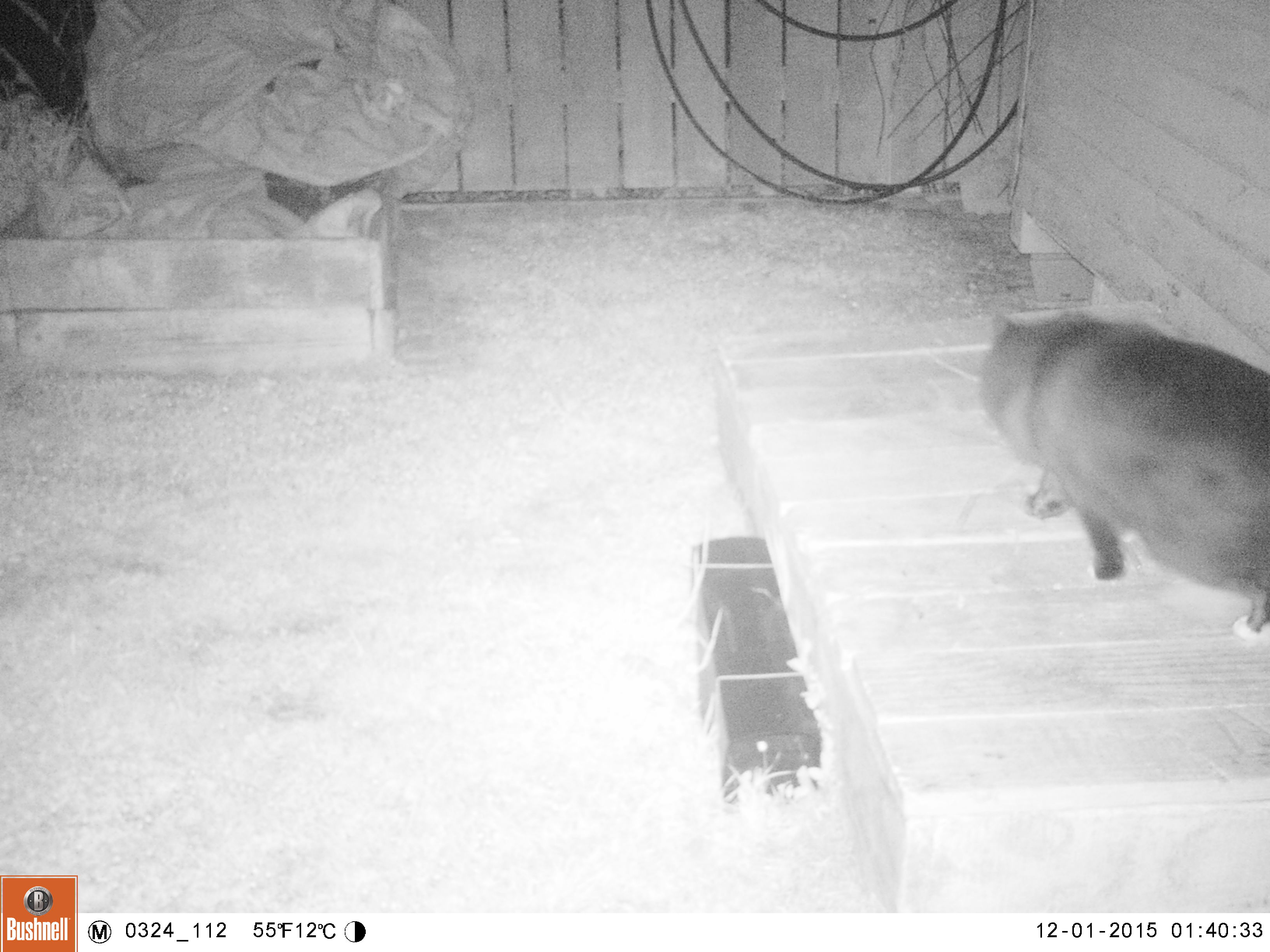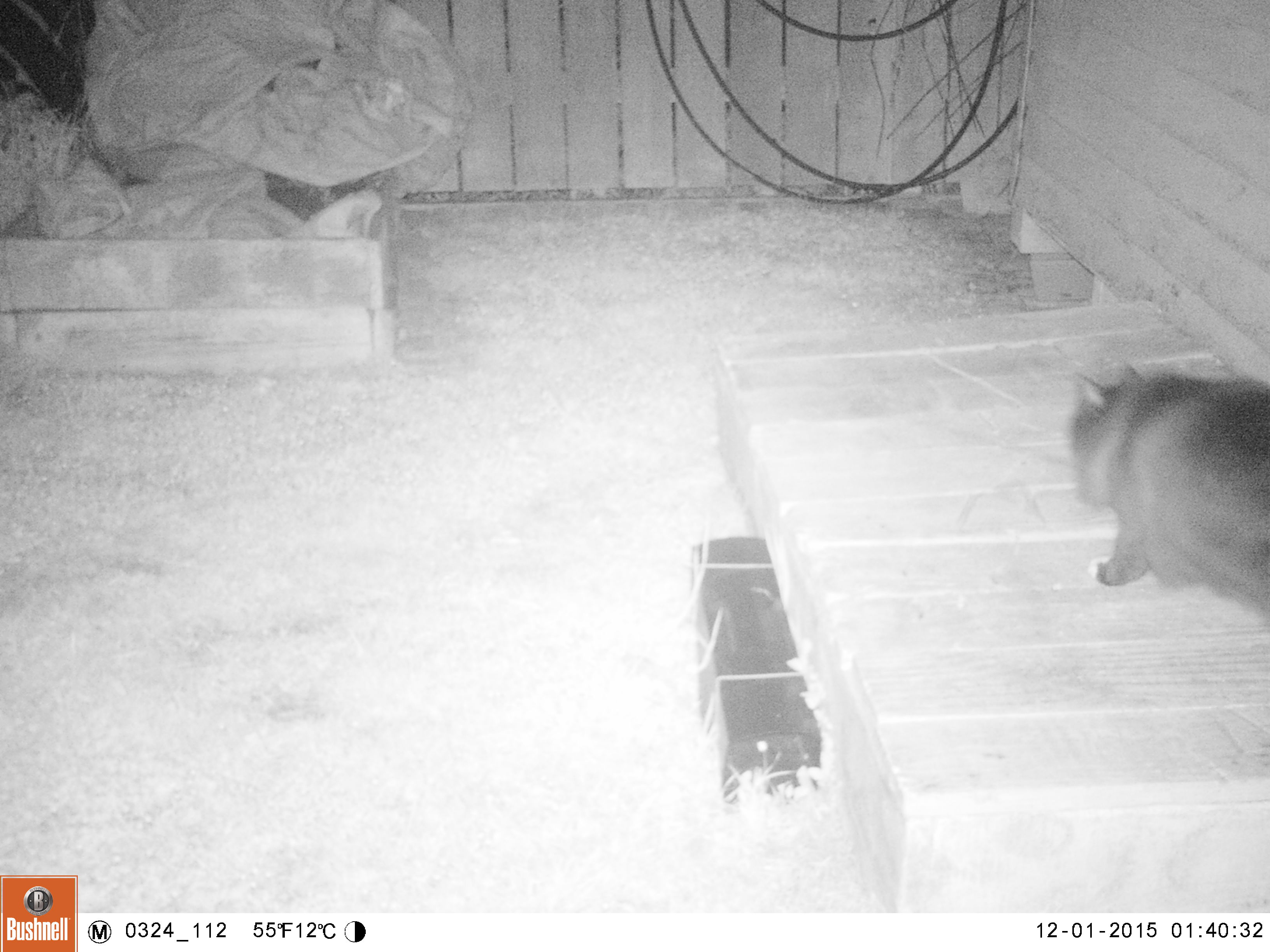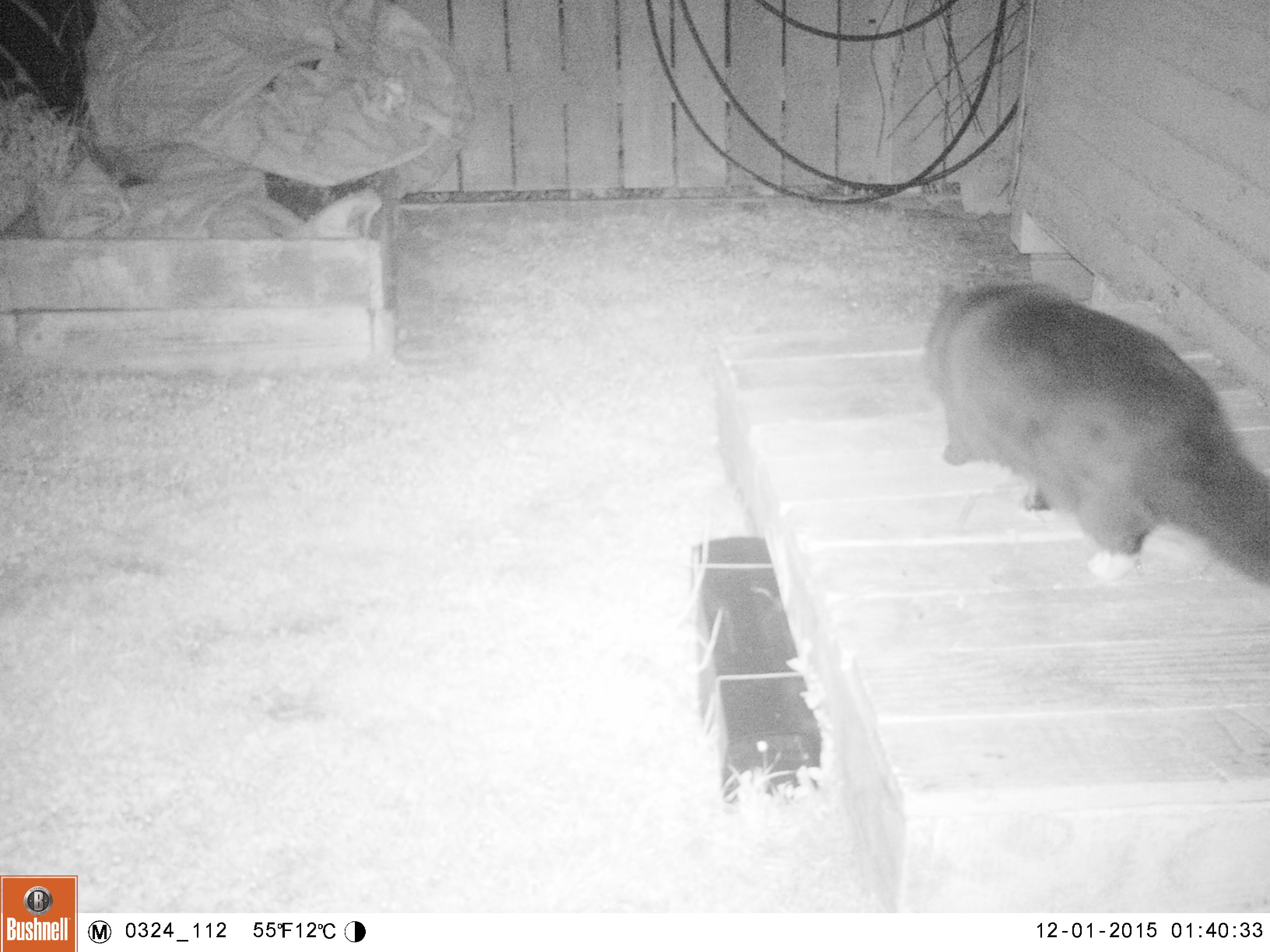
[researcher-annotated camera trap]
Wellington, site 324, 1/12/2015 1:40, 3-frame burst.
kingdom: Animalia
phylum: Chordata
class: Mammalia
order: Carnivora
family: Felidae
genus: Felis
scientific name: Felis catus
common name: cat